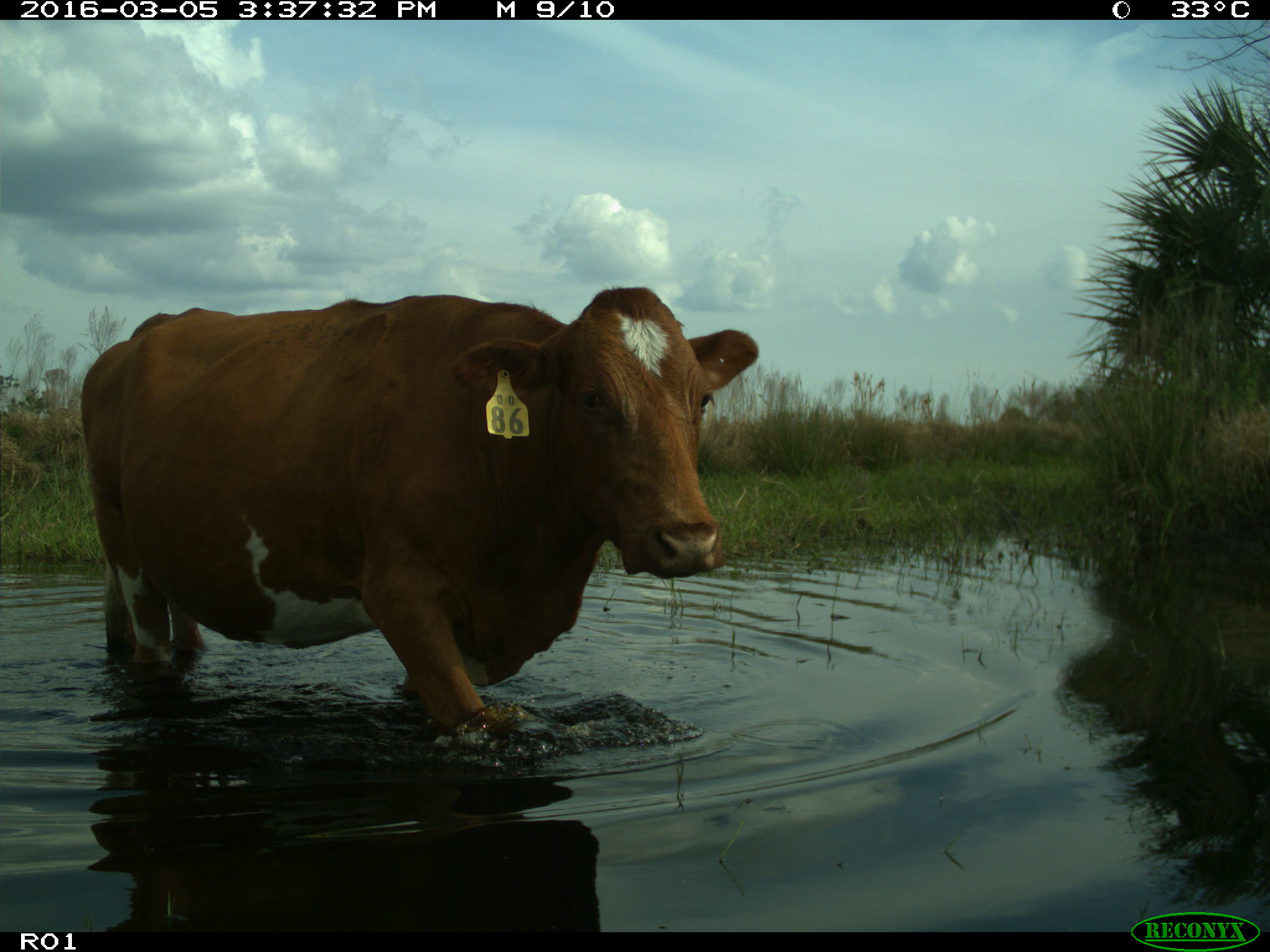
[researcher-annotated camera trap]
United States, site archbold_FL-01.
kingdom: Animalia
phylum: Chordata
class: Mammalia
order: Artiodactyla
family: Bovidae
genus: Bos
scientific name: Bos taurus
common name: domestic cow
Bos taurus (domestic cow).